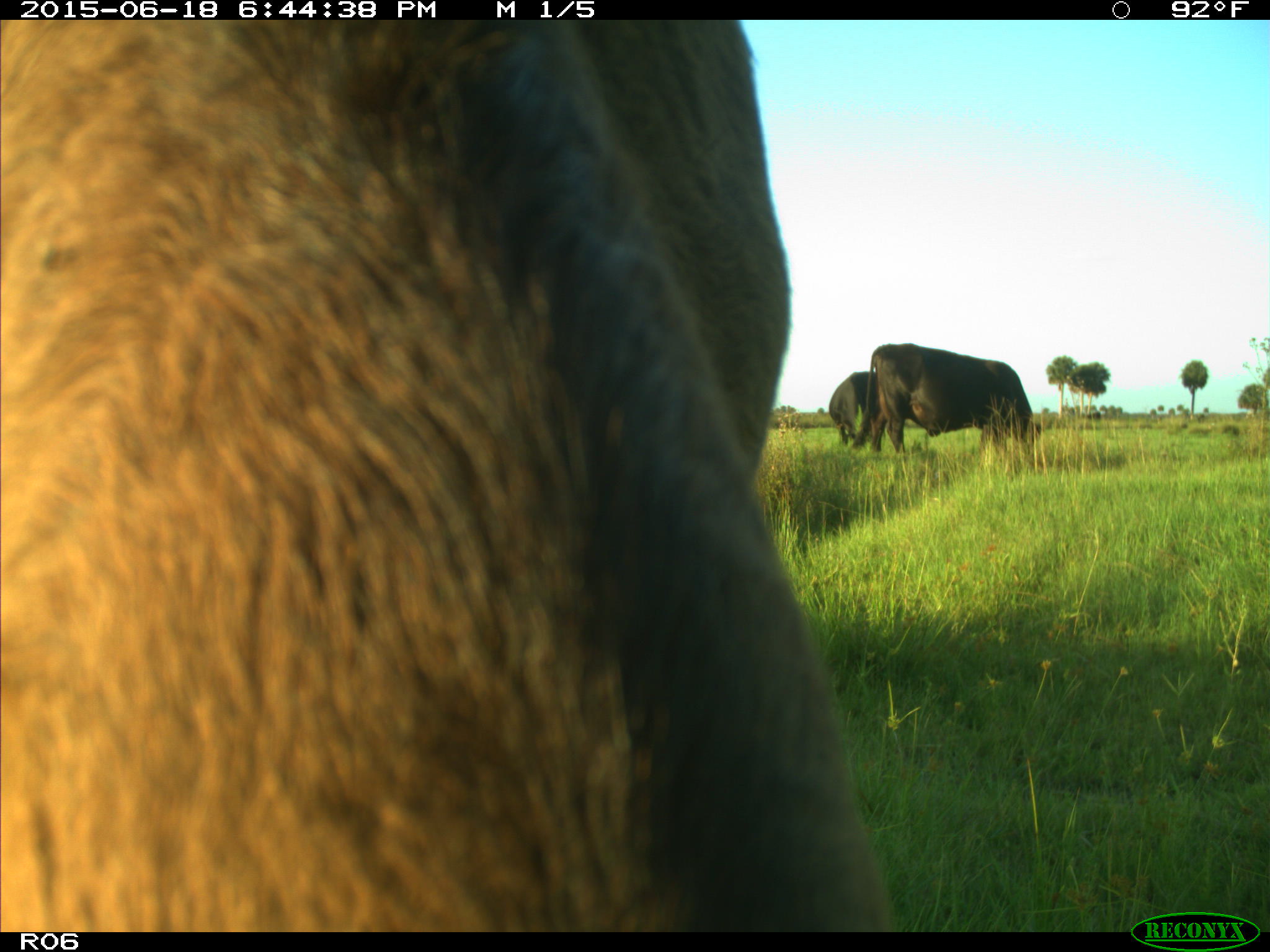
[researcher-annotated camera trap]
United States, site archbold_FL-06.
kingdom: Animalia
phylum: Chordata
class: Mammalia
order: Artiodactyla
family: Bovidae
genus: Bos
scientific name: Bos taurus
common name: domestic cow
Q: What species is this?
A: Bos taurus (domestic cow).